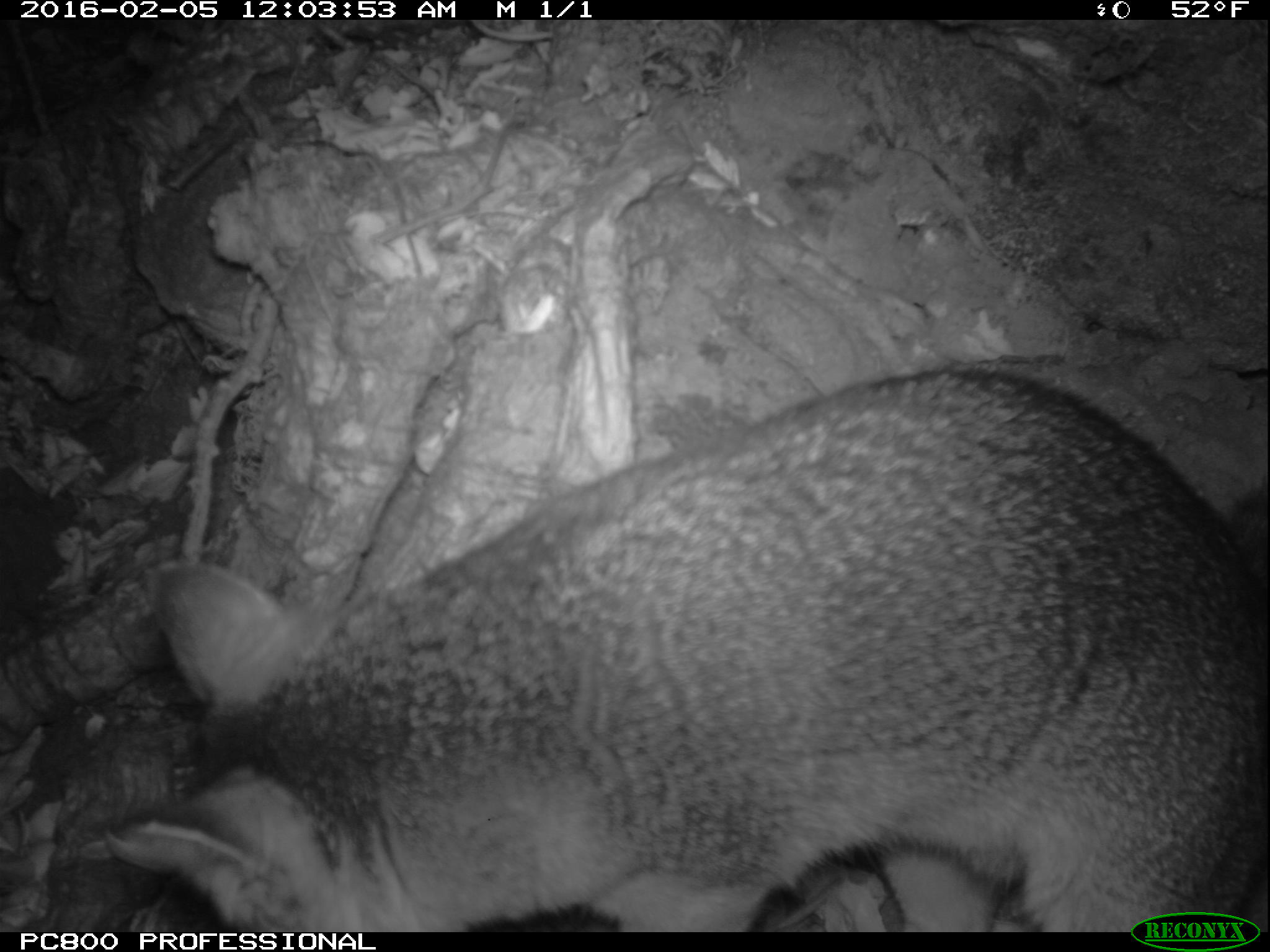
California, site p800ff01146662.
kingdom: Animalia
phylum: Chordata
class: Mammalia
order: Carnivora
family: Canidae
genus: Urocyon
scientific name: Urocyon littoralis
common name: island fox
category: fox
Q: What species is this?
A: Fox (island fox) (Urocyon littoralis).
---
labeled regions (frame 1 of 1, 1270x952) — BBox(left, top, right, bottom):
fox: BBox(106, 367, 1268, 932)